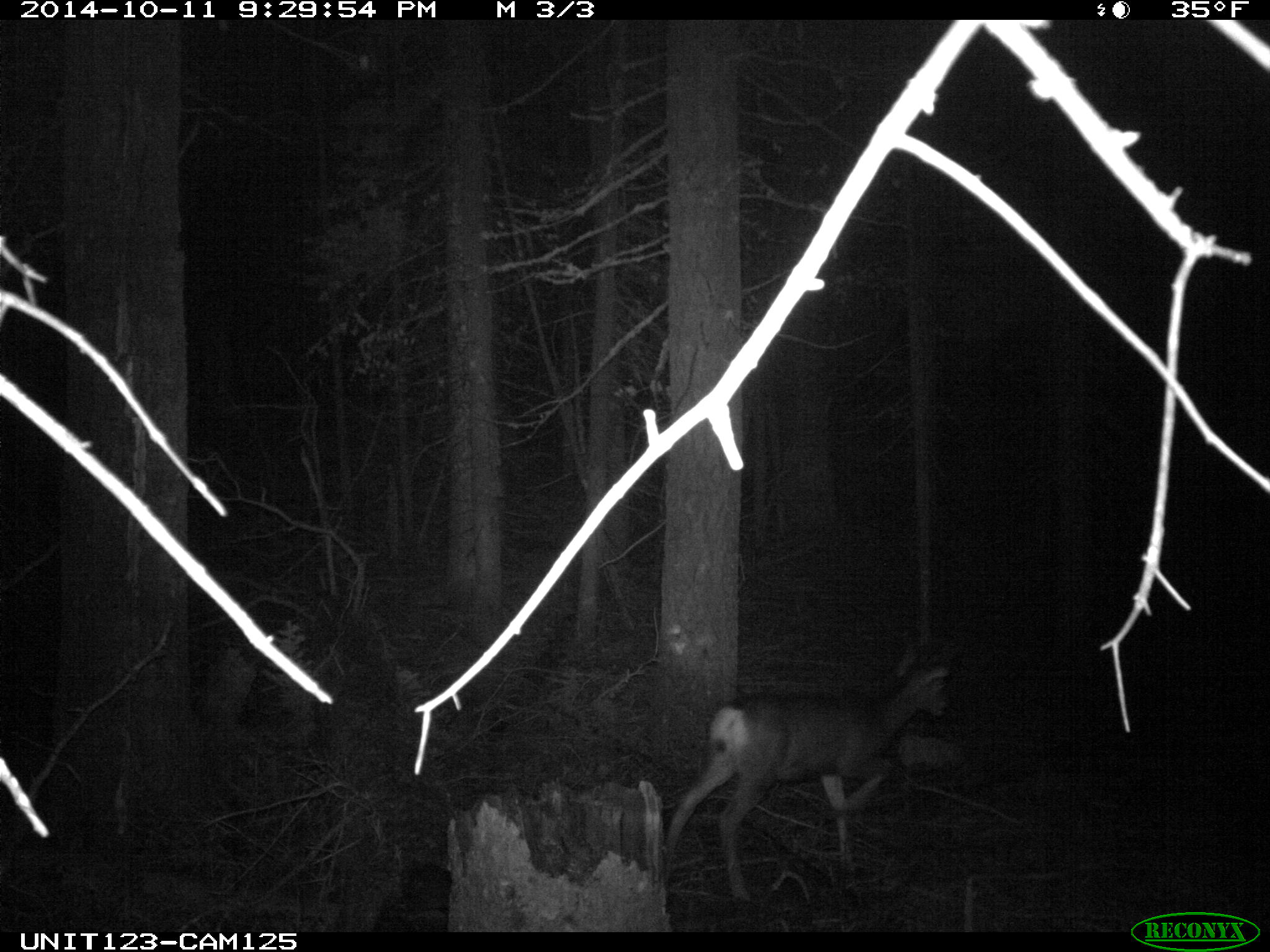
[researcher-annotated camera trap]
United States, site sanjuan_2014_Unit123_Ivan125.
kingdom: Animalia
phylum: Chordata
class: Mammalia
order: Artiodactyla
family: Cervidae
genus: Odocoileus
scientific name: Odocoileus hemionus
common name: mule deer